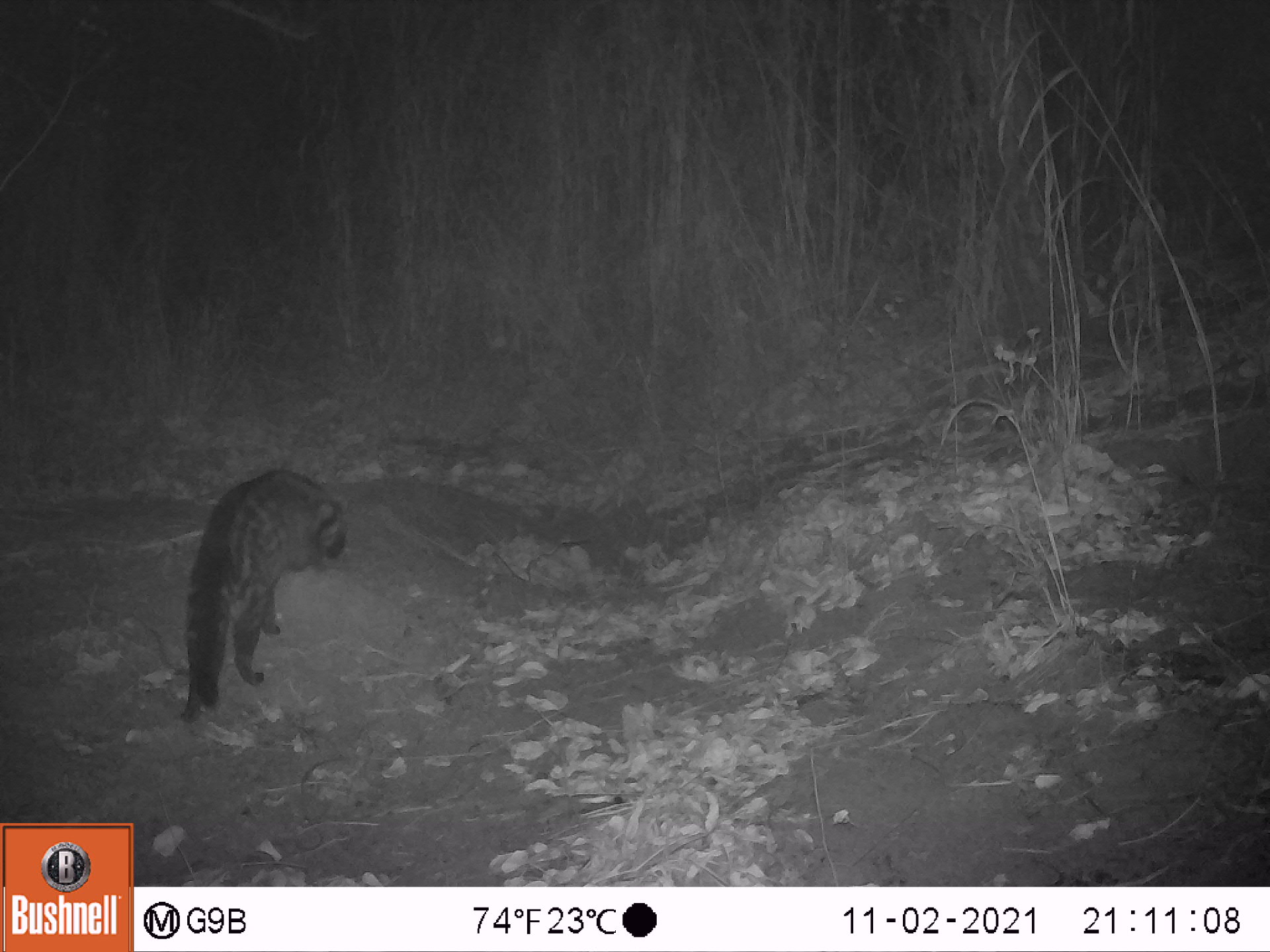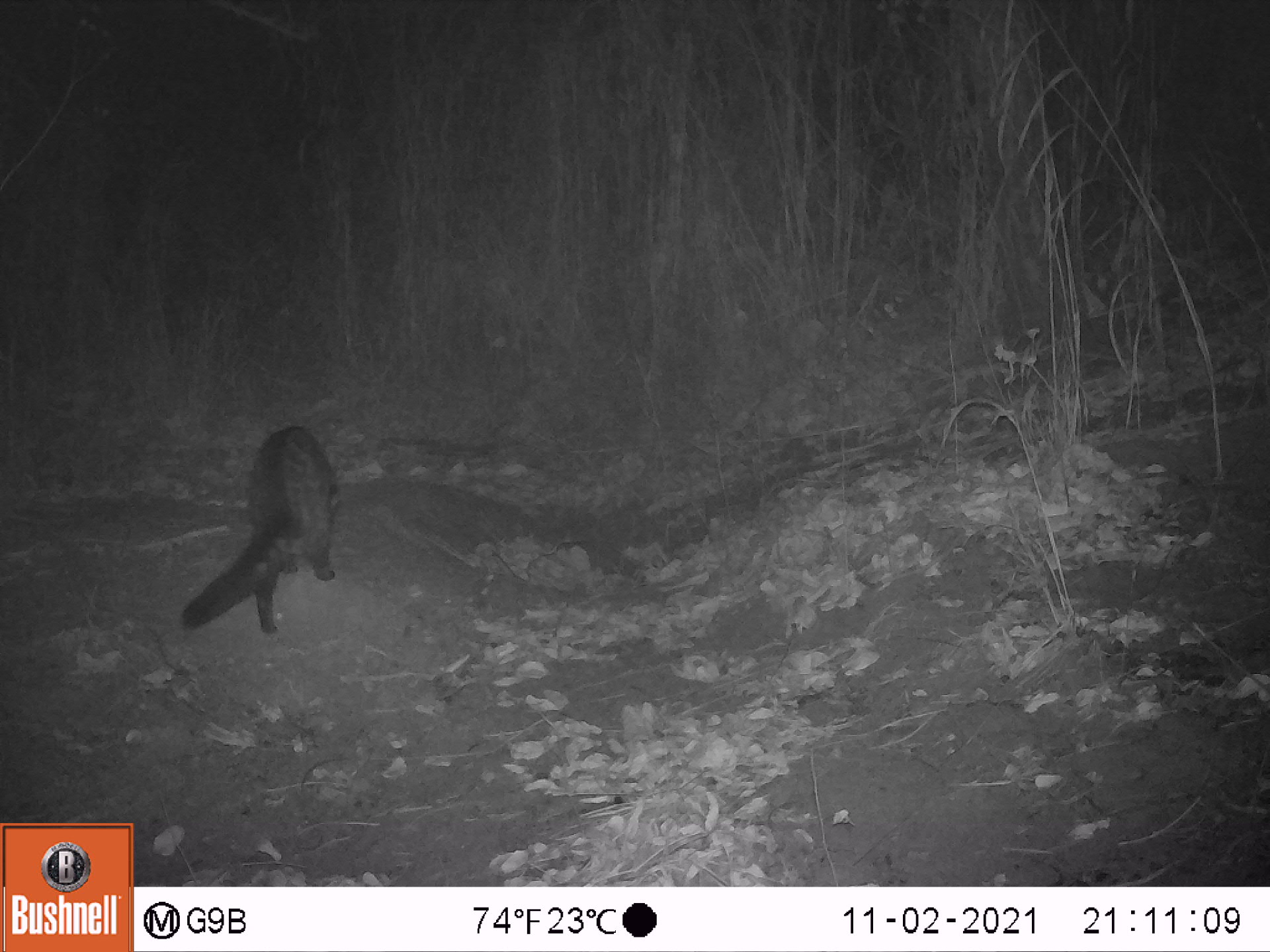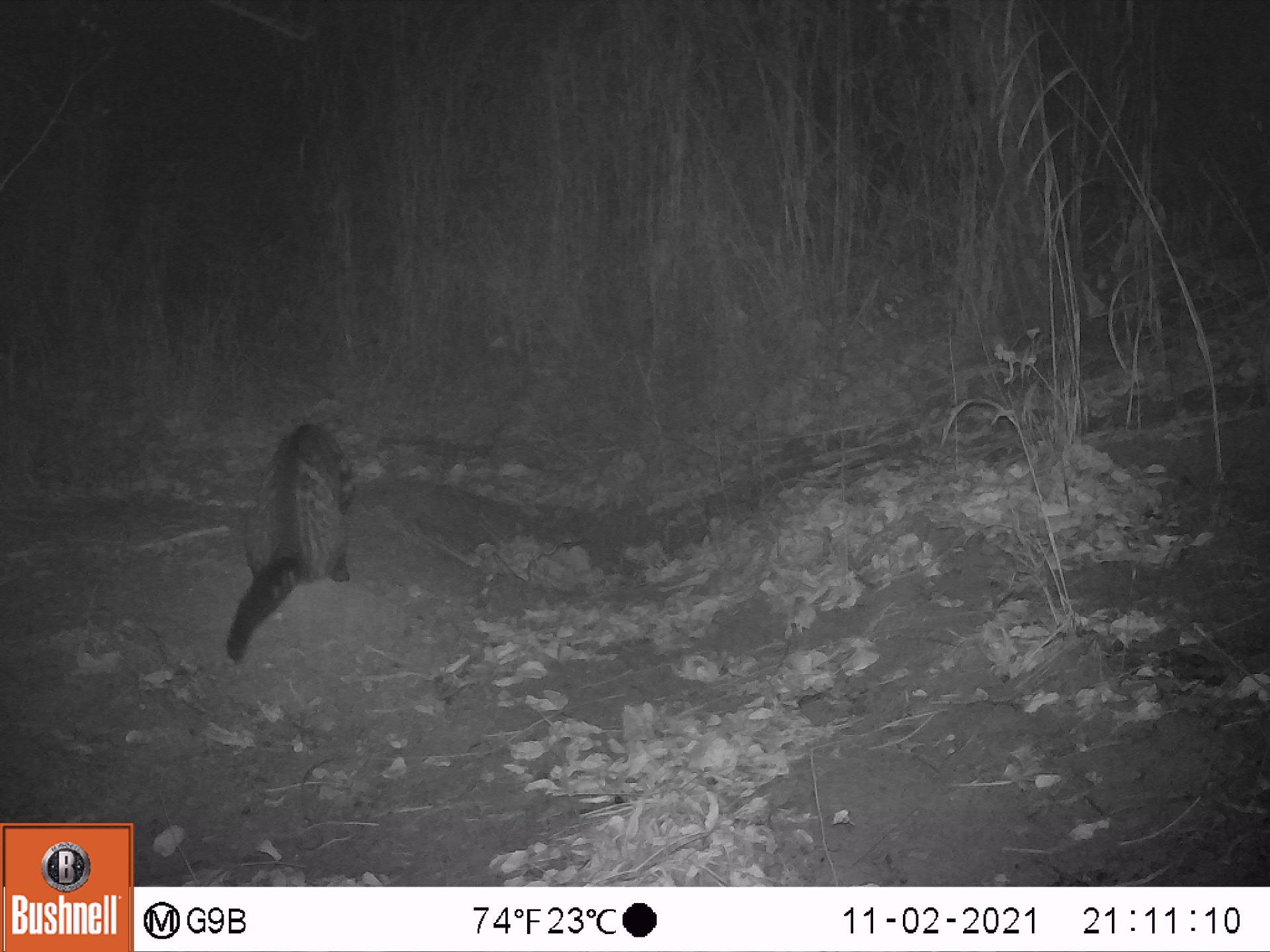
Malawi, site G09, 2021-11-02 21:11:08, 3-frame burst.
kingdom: Animalia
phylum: Chordata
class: Mammalia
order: Carnivora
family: Viverridae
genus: Civettictis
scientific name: Civettictis civetta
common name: african civet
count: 1